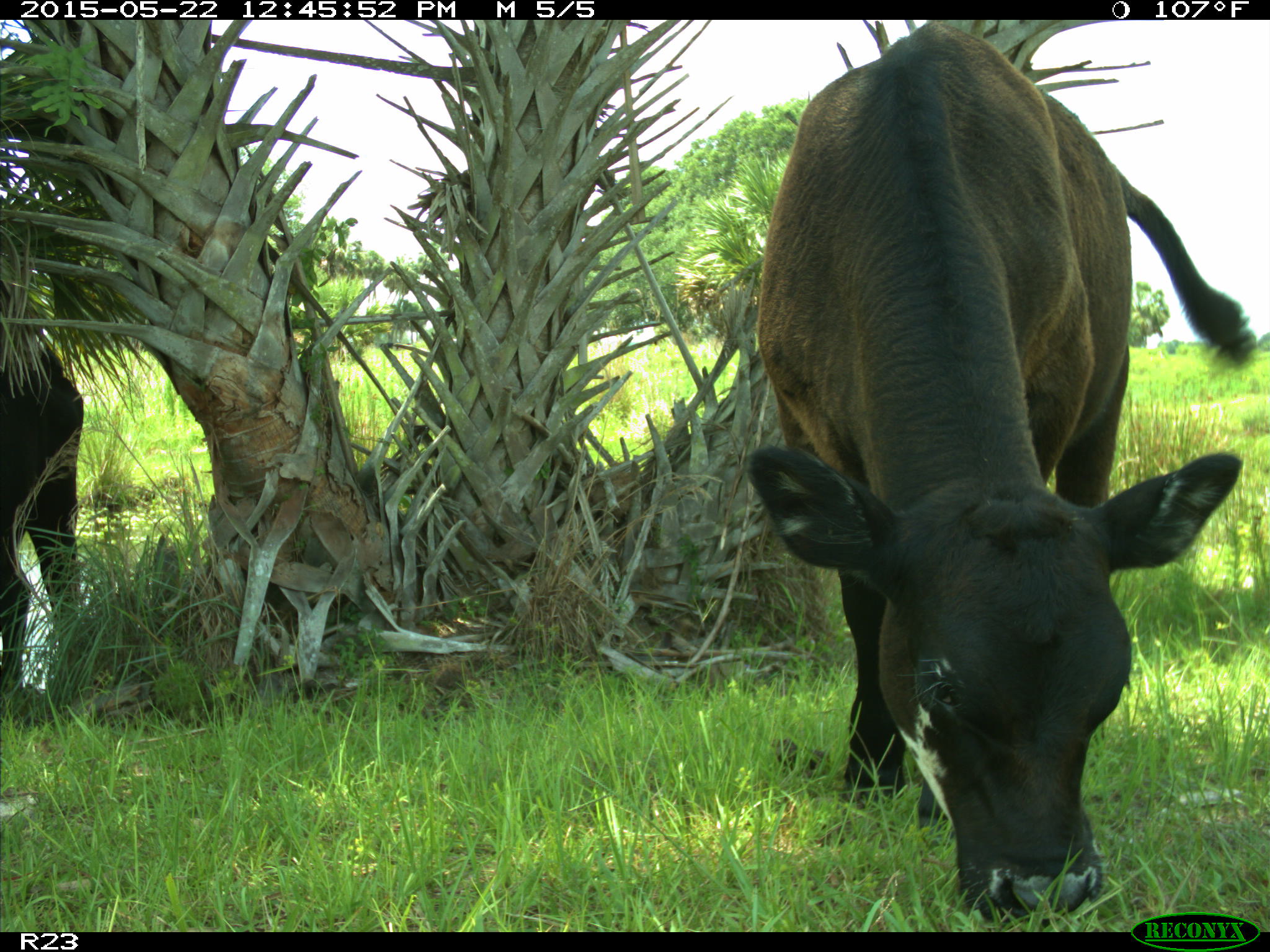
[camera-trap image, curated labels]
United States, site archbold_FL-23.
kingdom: Animalia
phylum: Chordata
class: Mammalia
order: Artiodactyla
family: Bovidae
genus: Bos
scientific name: Bos taurus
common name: domestic cow